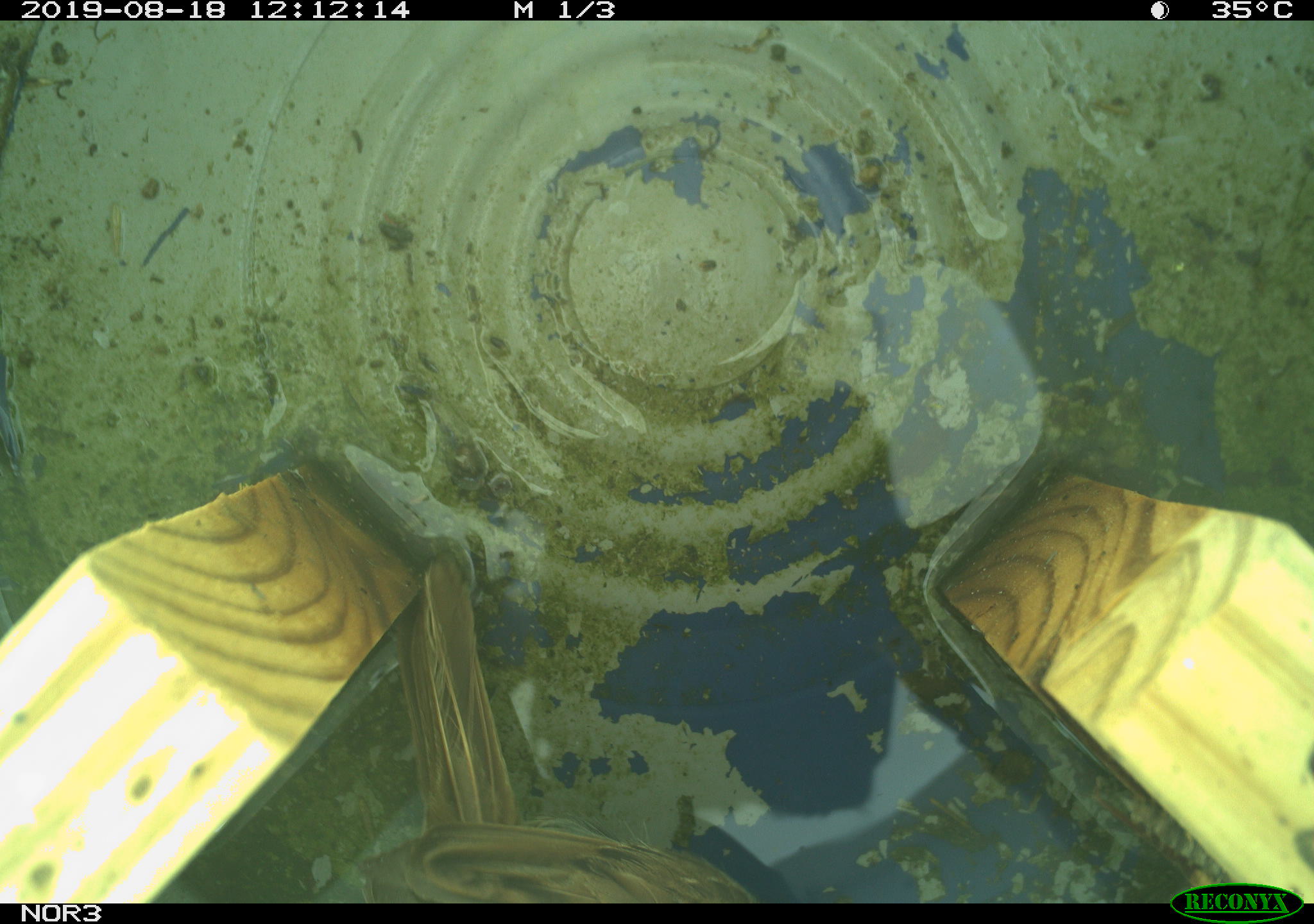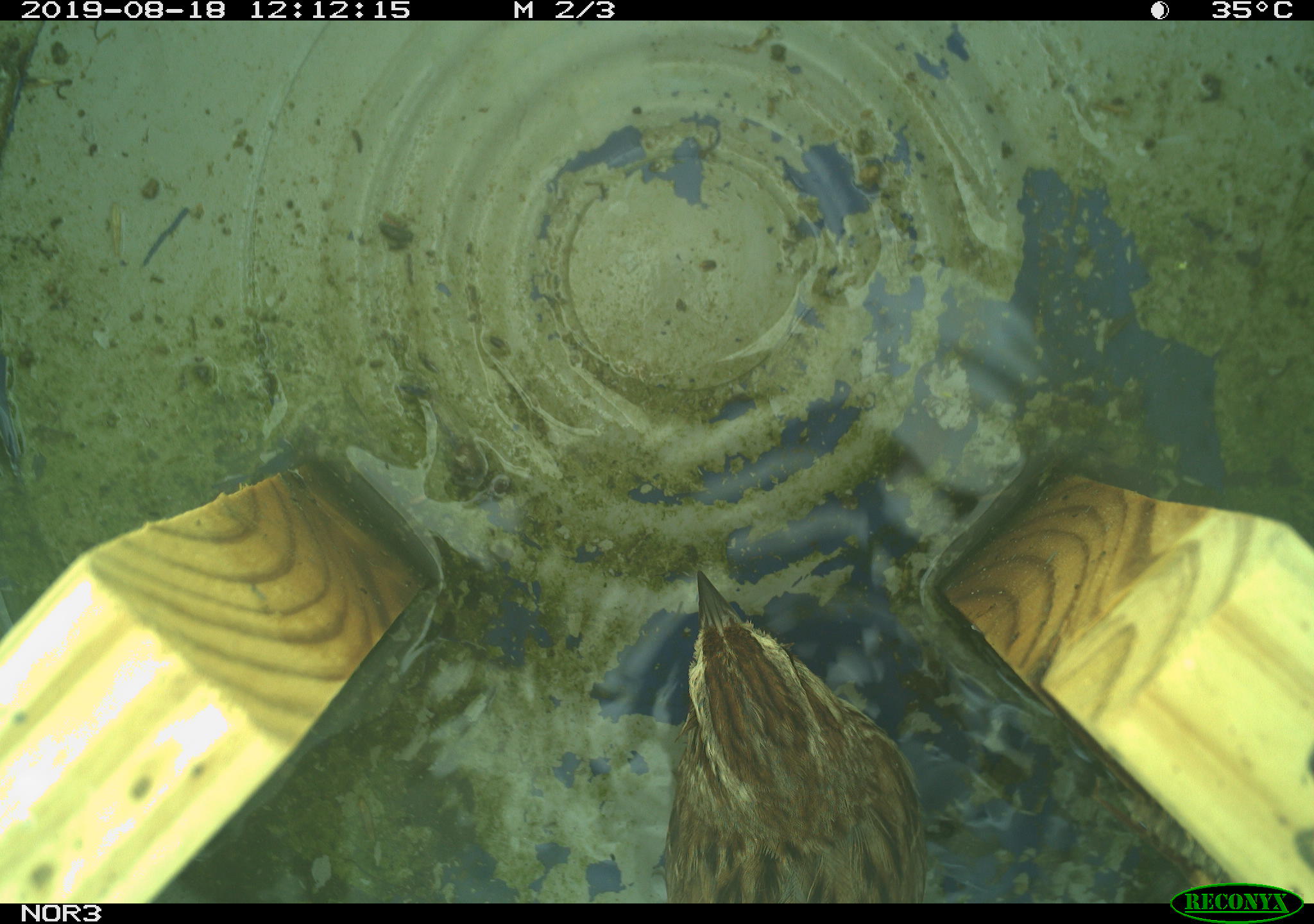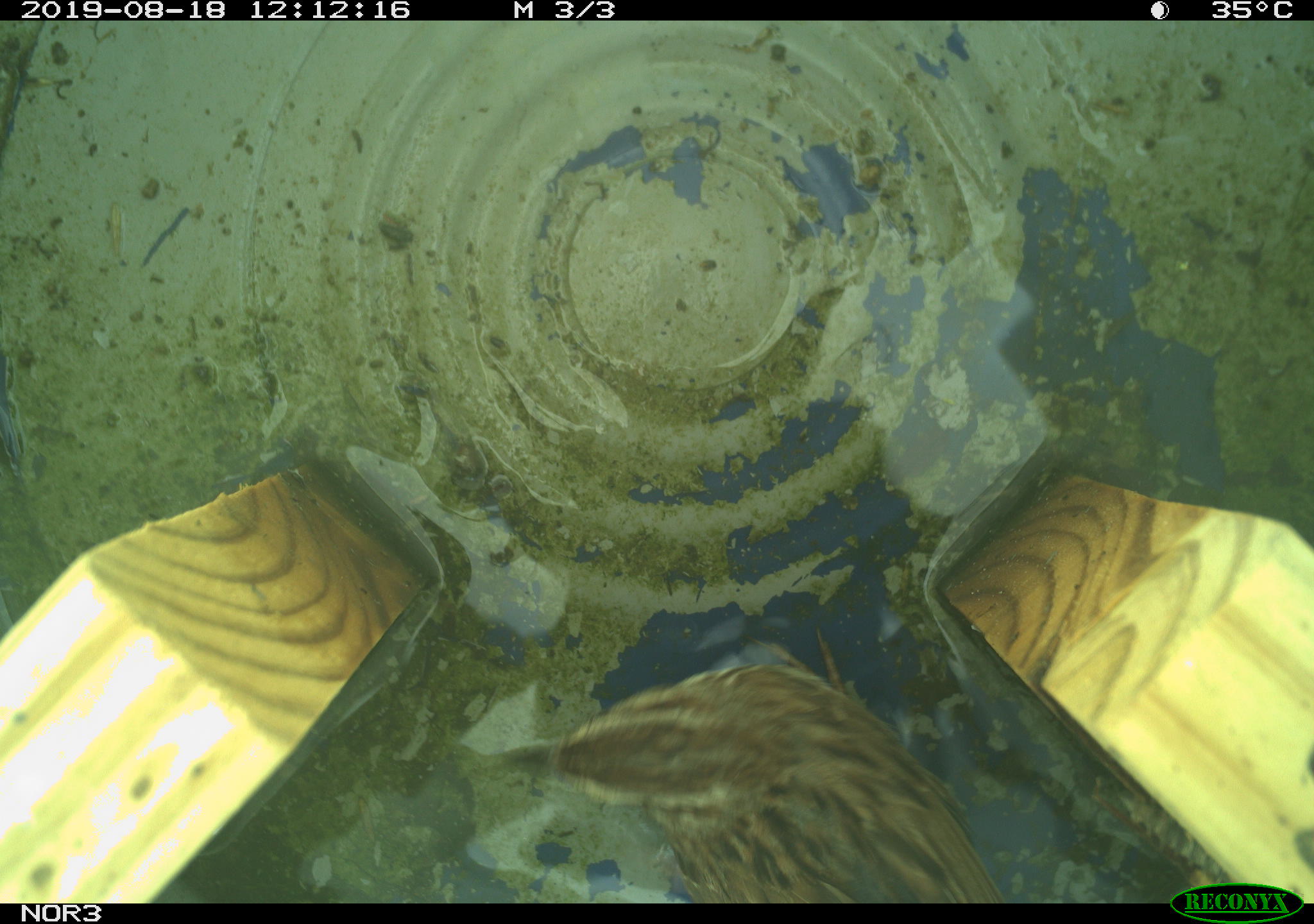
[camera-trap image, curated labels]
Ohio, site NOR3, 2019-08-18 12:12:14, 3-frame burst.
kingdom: Animalia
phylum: Chordata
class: Aves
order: Passeriformes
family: Passerellidae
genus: Melospiza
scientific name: Melospiza melodia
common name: song sparrow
Song sparrow (Melospiza melodia).